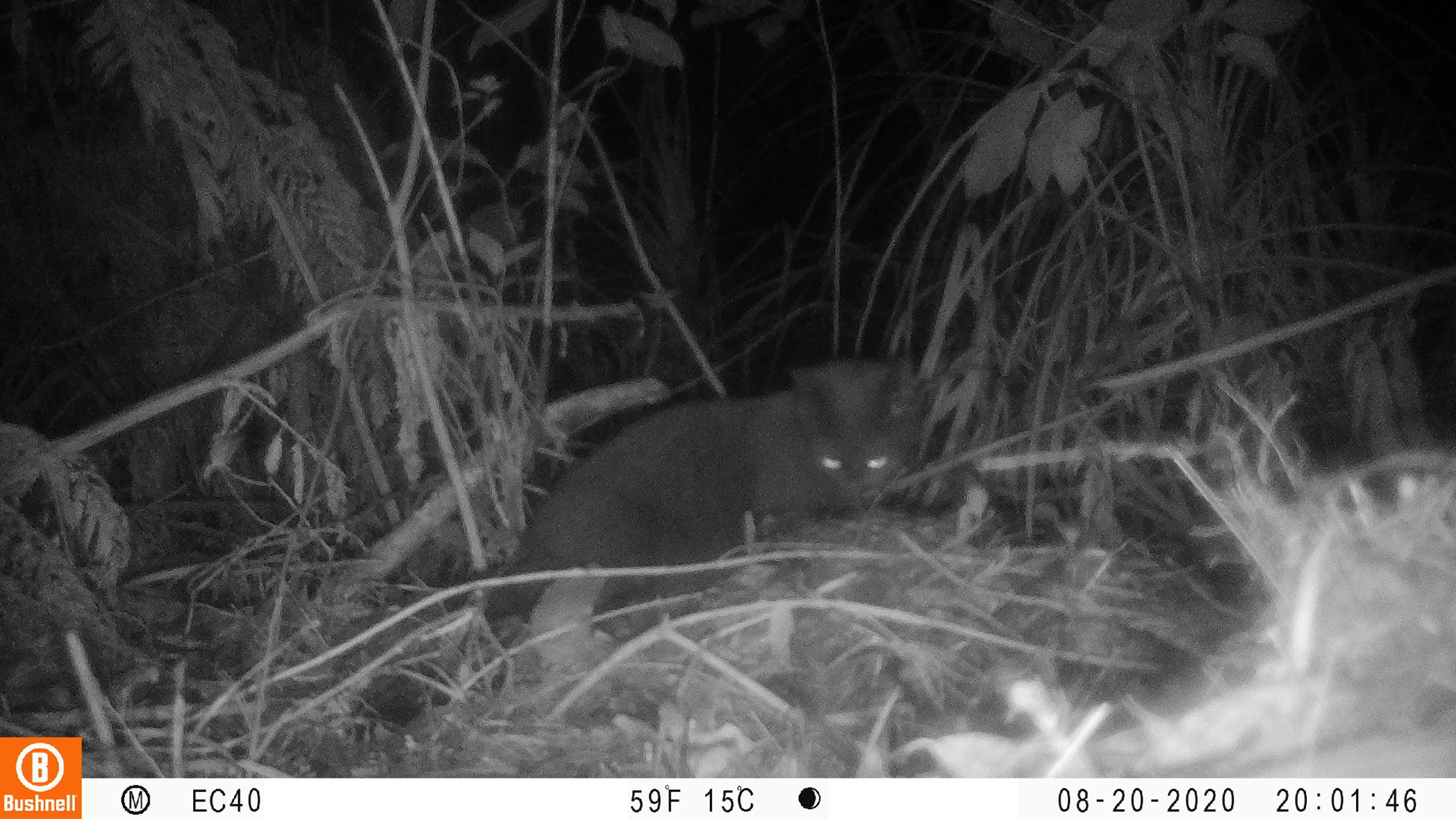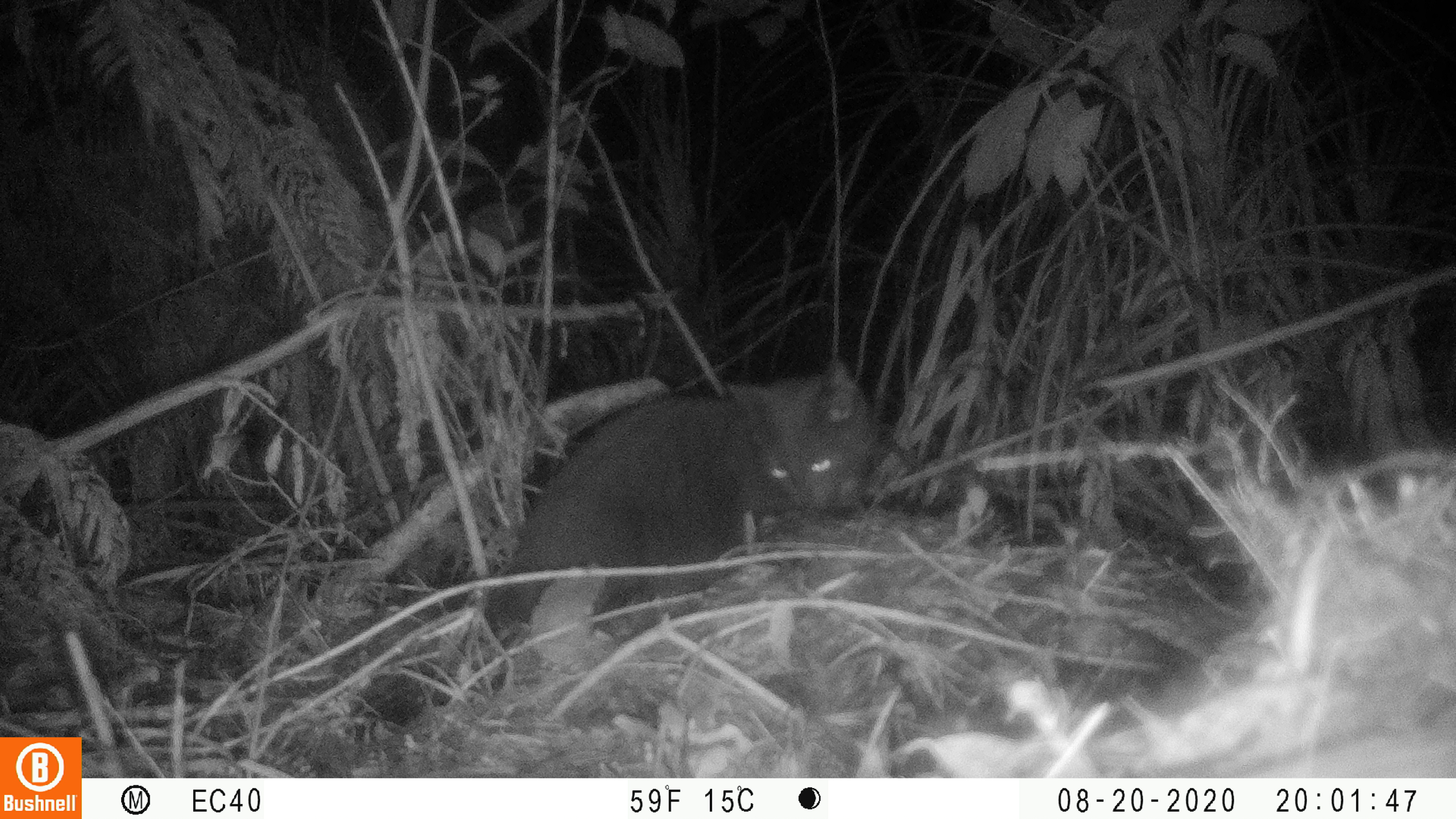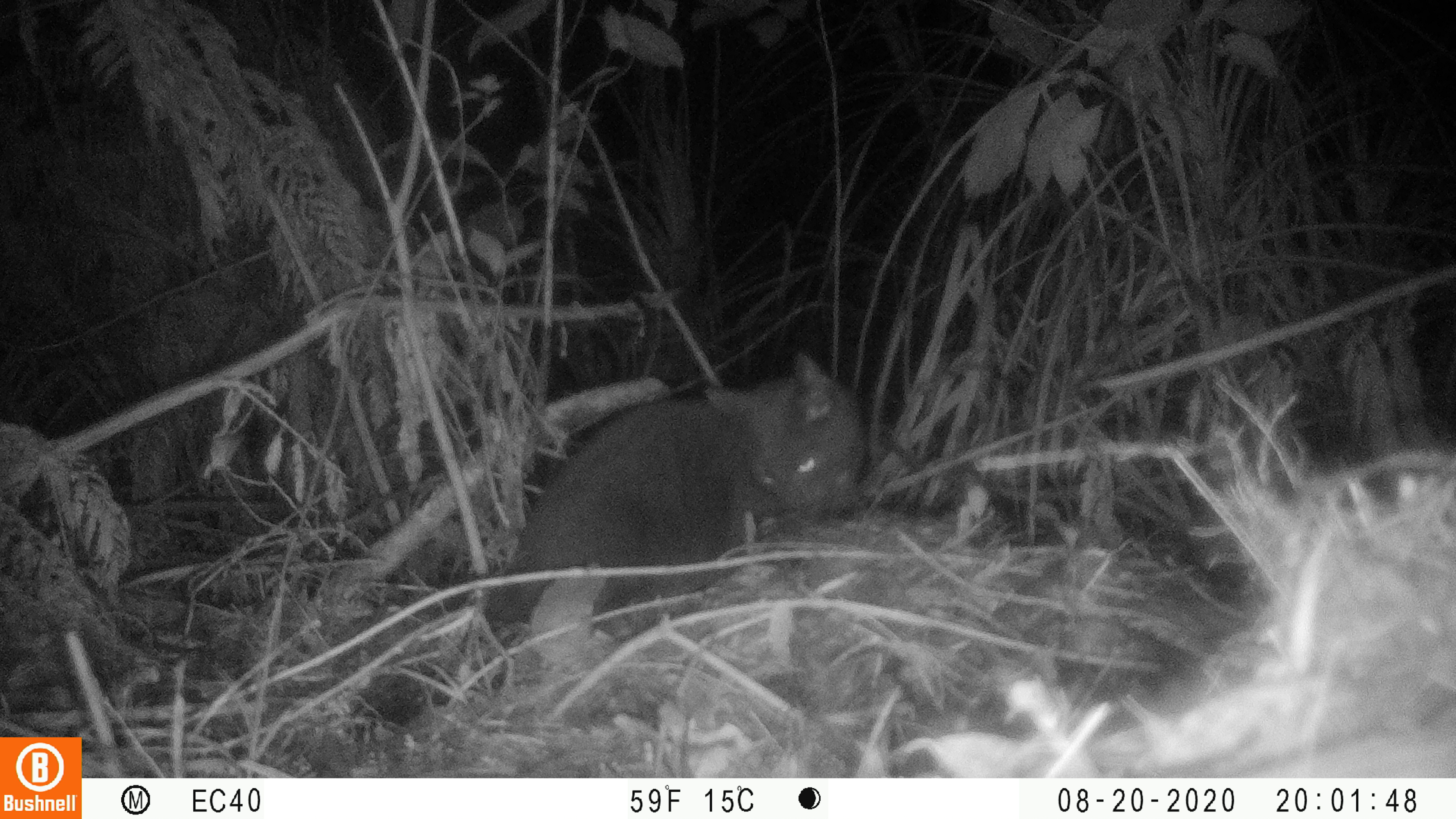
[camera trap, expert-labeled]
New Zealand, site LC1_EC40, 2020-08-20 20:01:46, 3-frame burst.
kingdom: Animalia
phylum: Chordata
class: Mammalia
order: Carnivora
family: Felidae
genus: Felis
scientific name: Felis catus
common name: domestic cat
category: cat